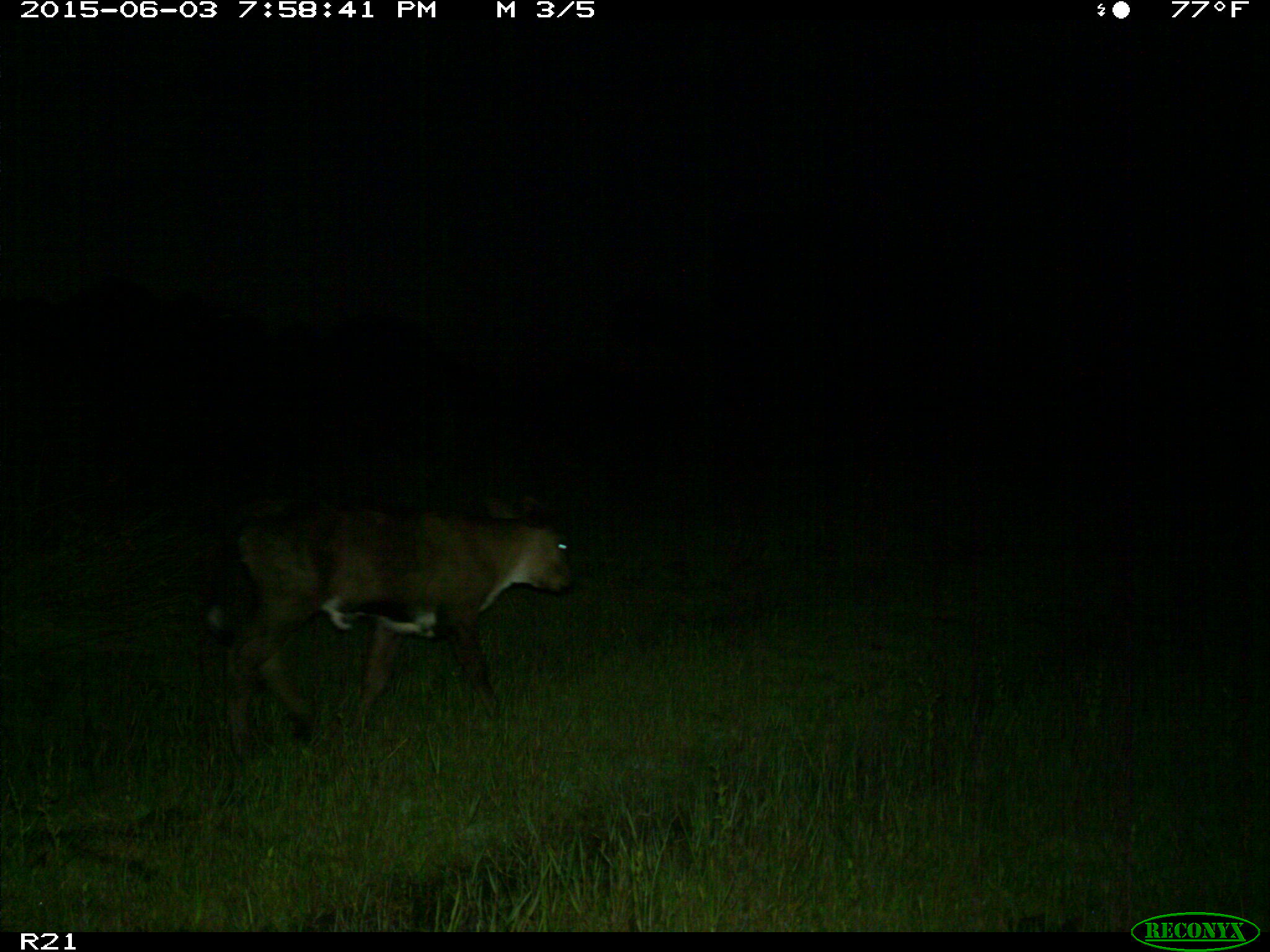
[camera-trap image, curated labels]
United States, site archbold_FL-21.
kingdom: Animalia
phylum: Chordata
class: Mammalia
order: Artiodactyla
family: Bovidae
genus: Bos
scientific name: Bos taurus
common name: domestic cow